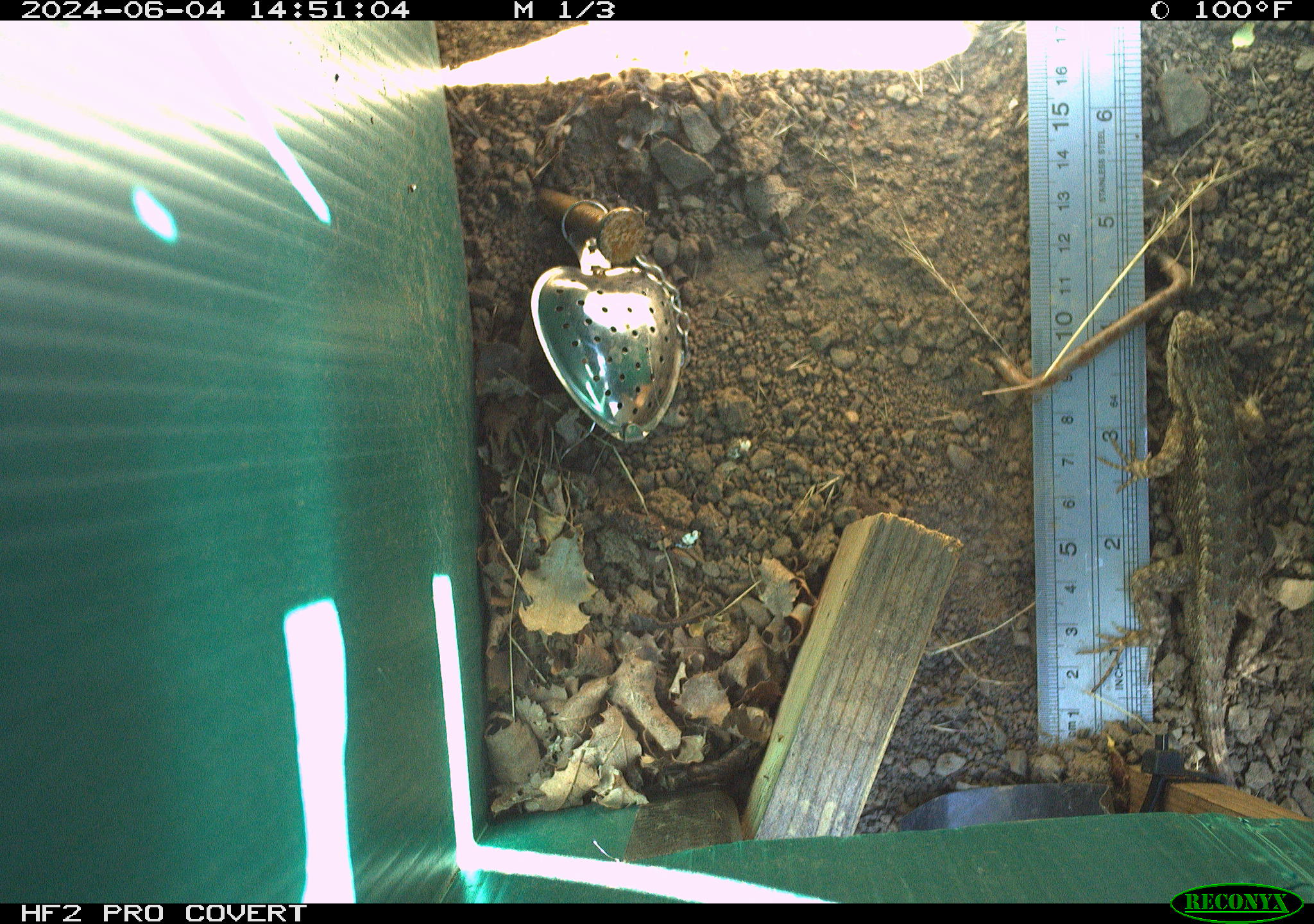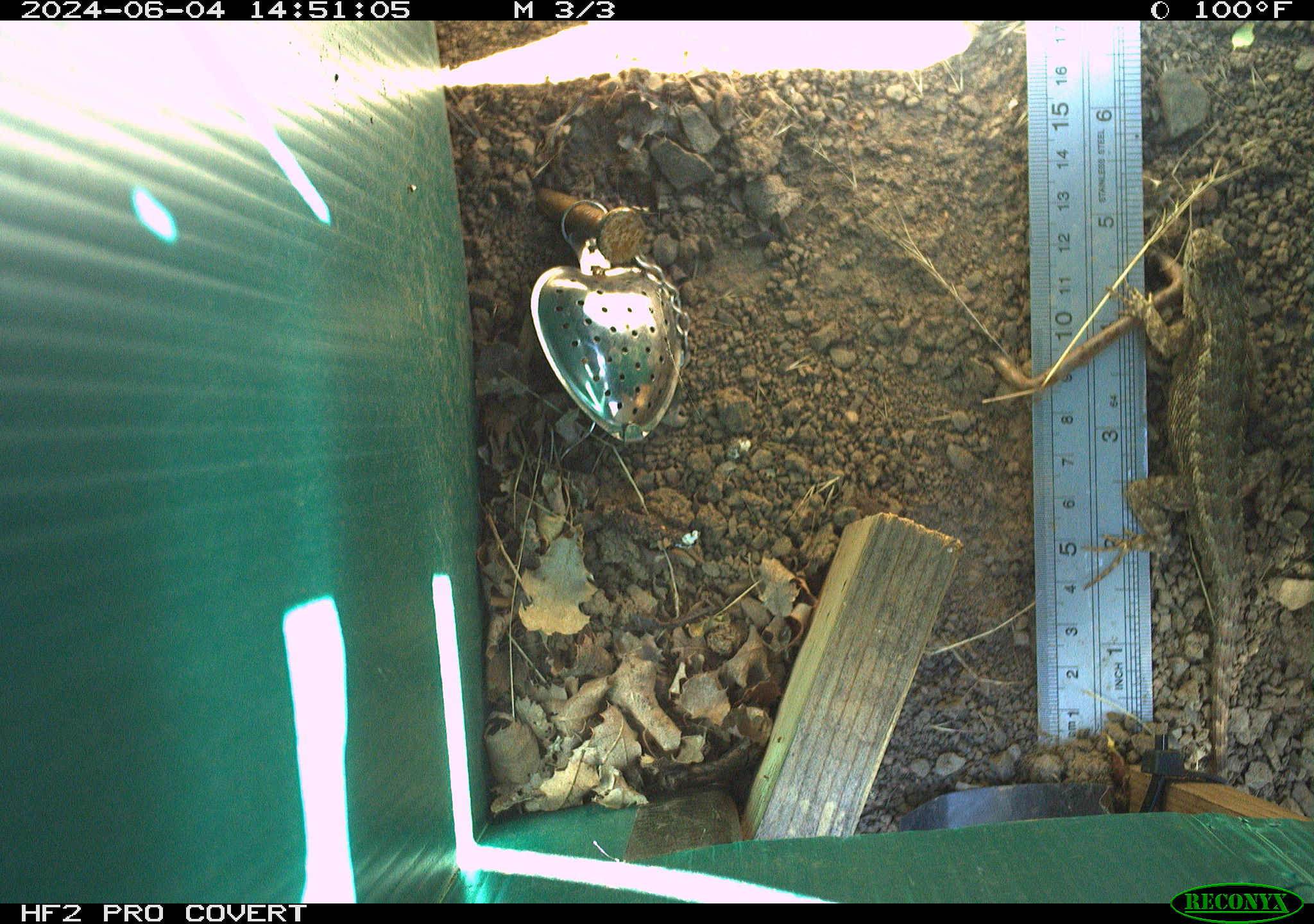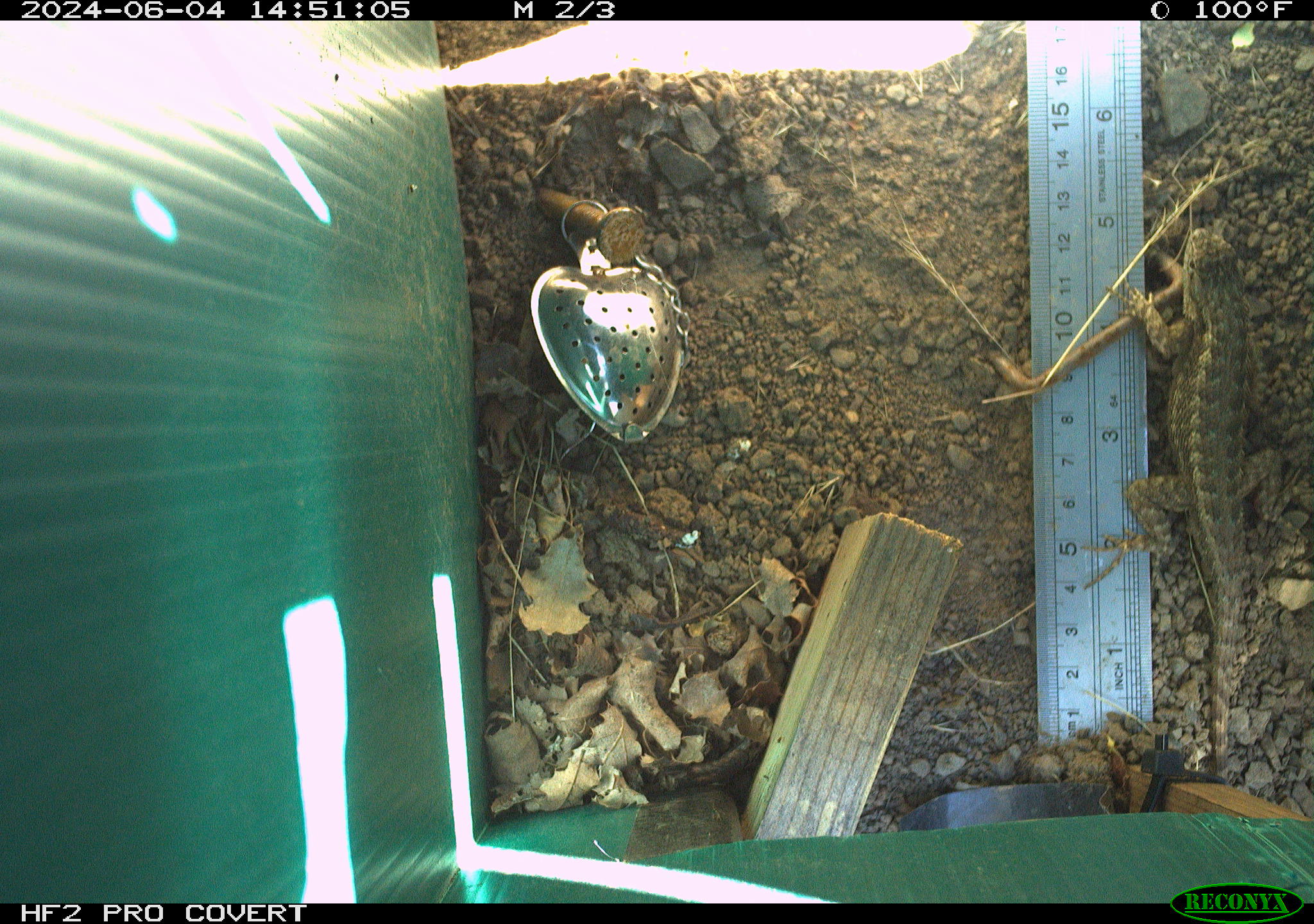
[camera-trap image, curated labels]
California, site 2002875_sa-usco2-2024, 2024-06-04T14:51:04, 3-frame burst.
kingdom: Animalia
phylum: Chordata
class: Reptilia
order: Squamata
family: Phrynosomatidae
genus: Sceloporus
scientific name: Sceloporus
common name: spiny lizards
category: sceloporus species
Sceloporus species (spiny lizards) (Sceloporus).